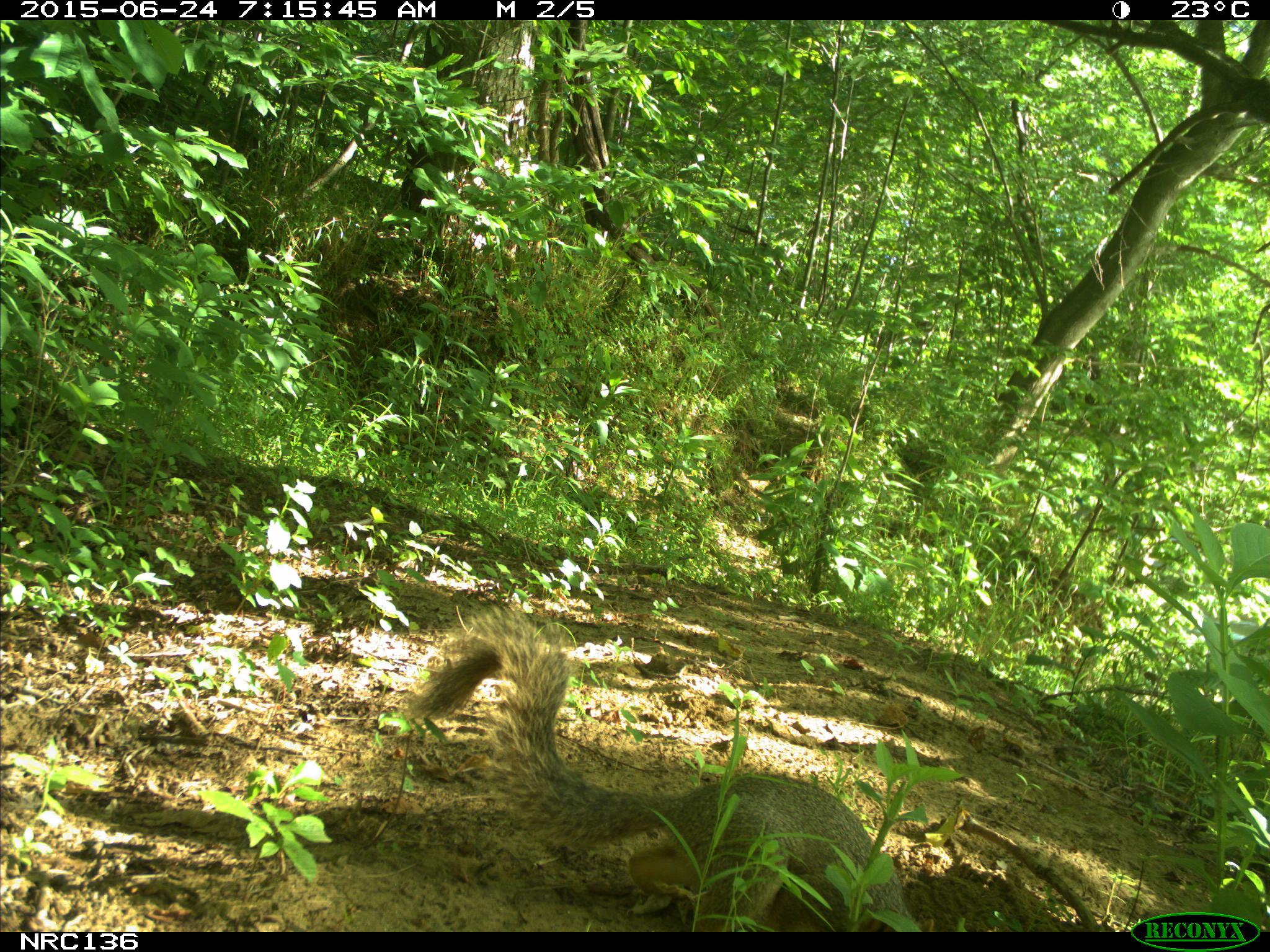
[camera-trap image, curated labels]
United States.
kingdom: Animalia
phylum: Chordata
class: Mammalia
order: Rodentia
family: Sciuridae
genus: Sciurus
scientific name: Sciurus niger cinereus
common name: eastern fox squirrel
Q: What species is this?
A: Eastern Fox Squirrel (Sciurus niger cinereus).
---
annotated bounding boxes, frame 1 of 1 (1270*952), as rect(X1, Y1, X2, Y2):
Eastern Fox Squirrel: rect(401, 602, 923, 926)